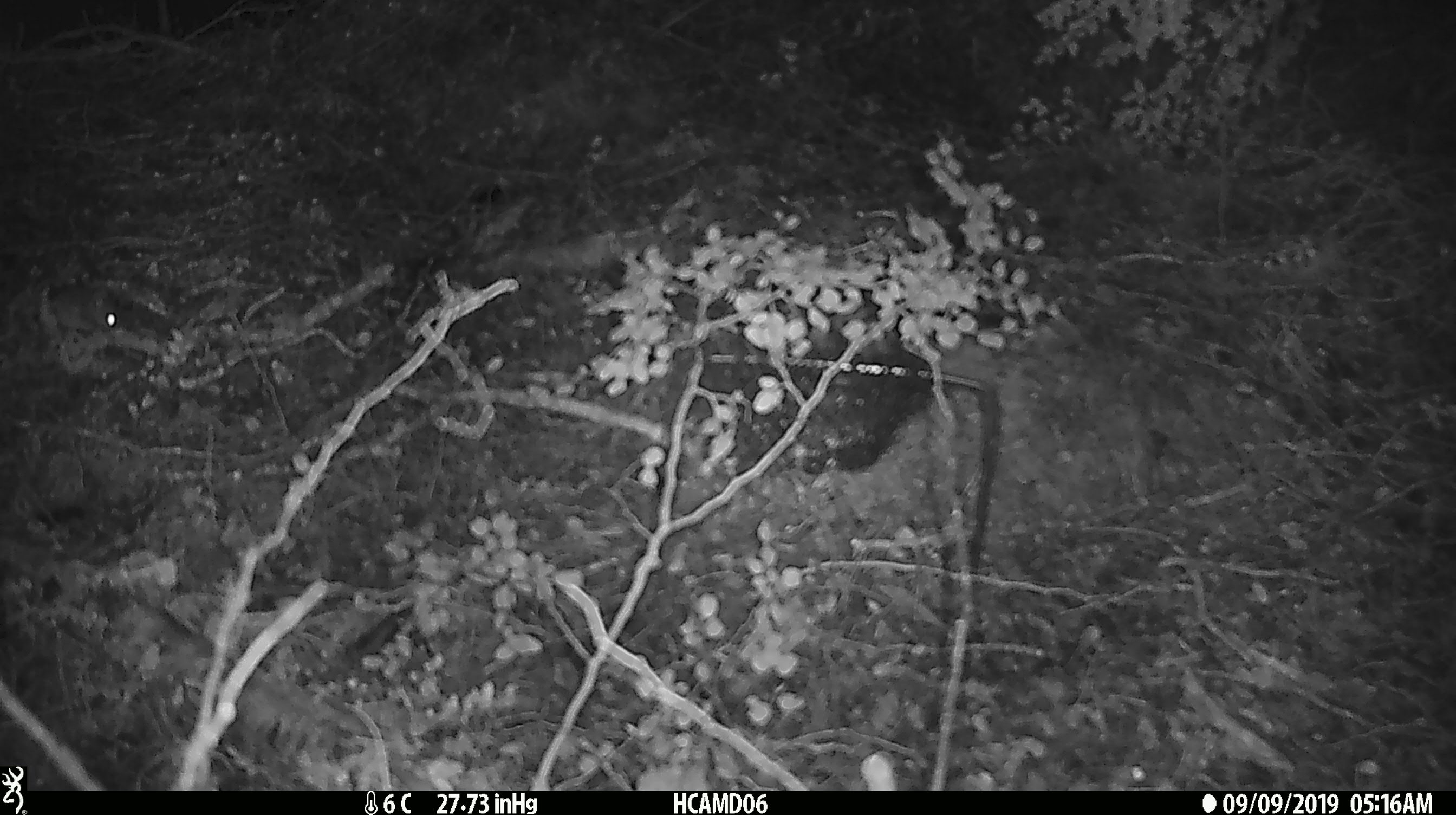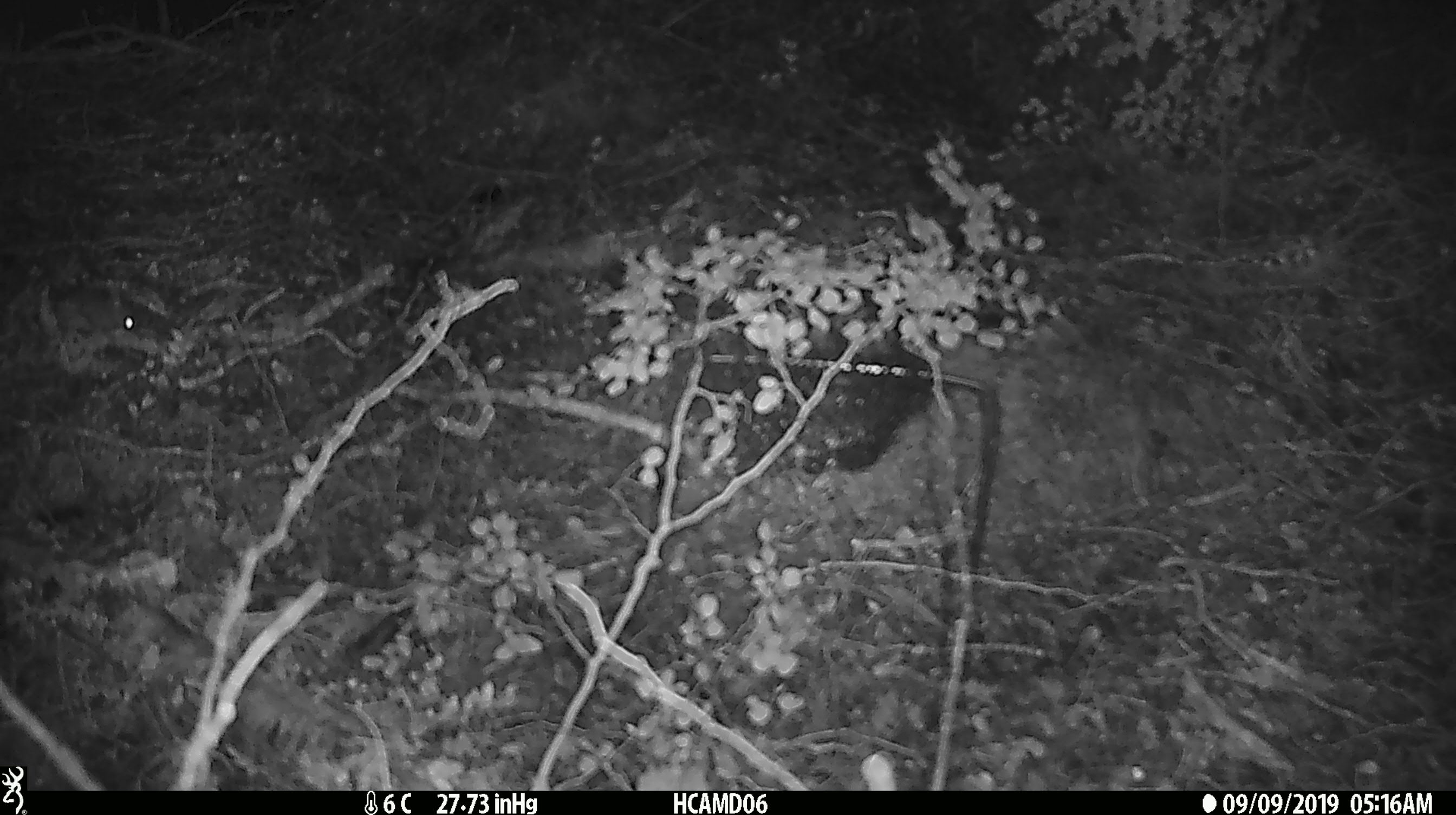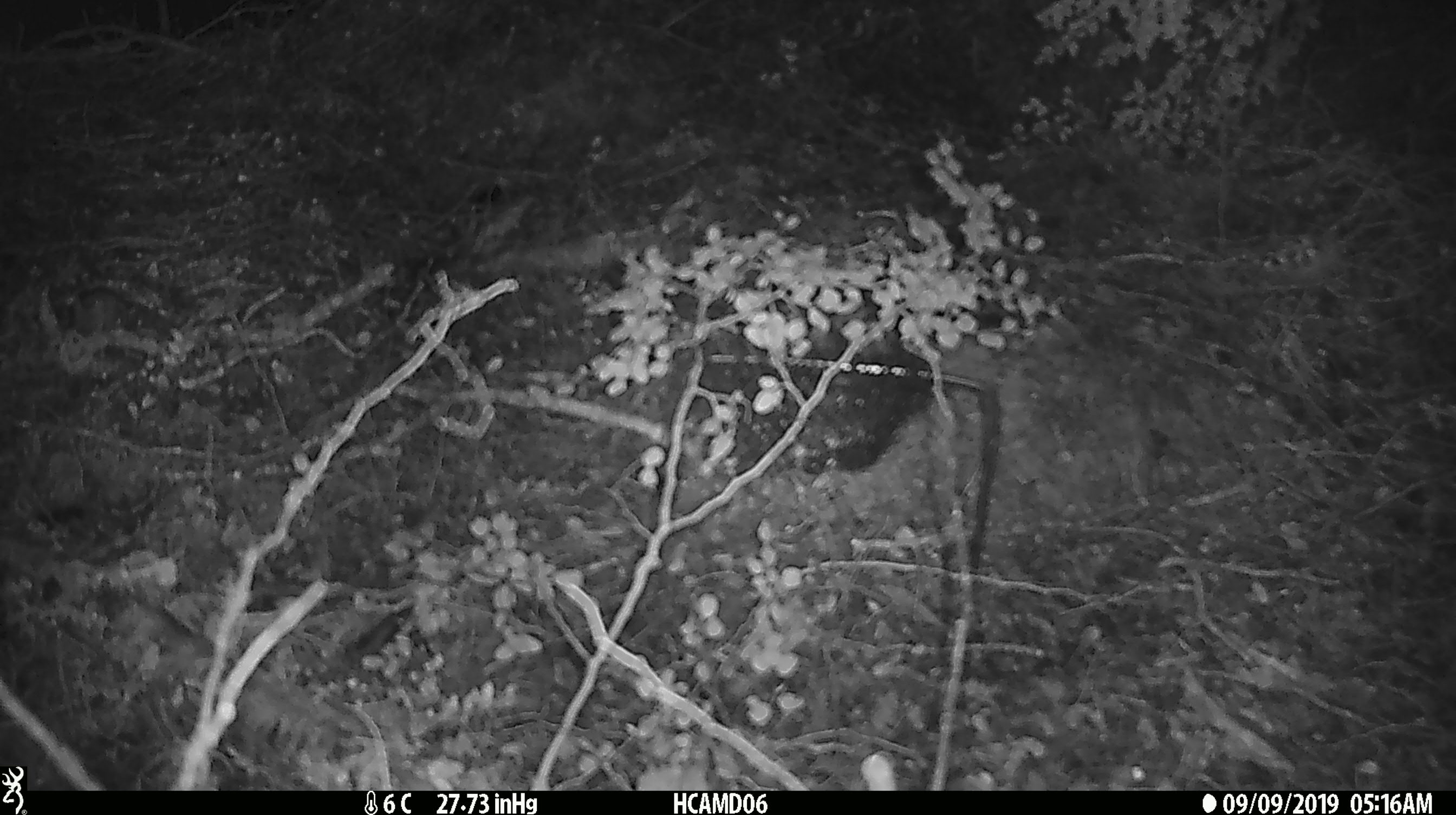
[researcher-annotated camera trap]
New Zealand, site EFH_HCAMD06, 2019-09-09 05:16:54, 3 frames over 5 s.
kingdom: Animalia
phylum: Chordata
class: Mammalia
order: Rodentia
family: Muridae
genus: Mus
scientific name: Mus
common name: mouse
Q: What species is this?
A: Mouse (Mus).